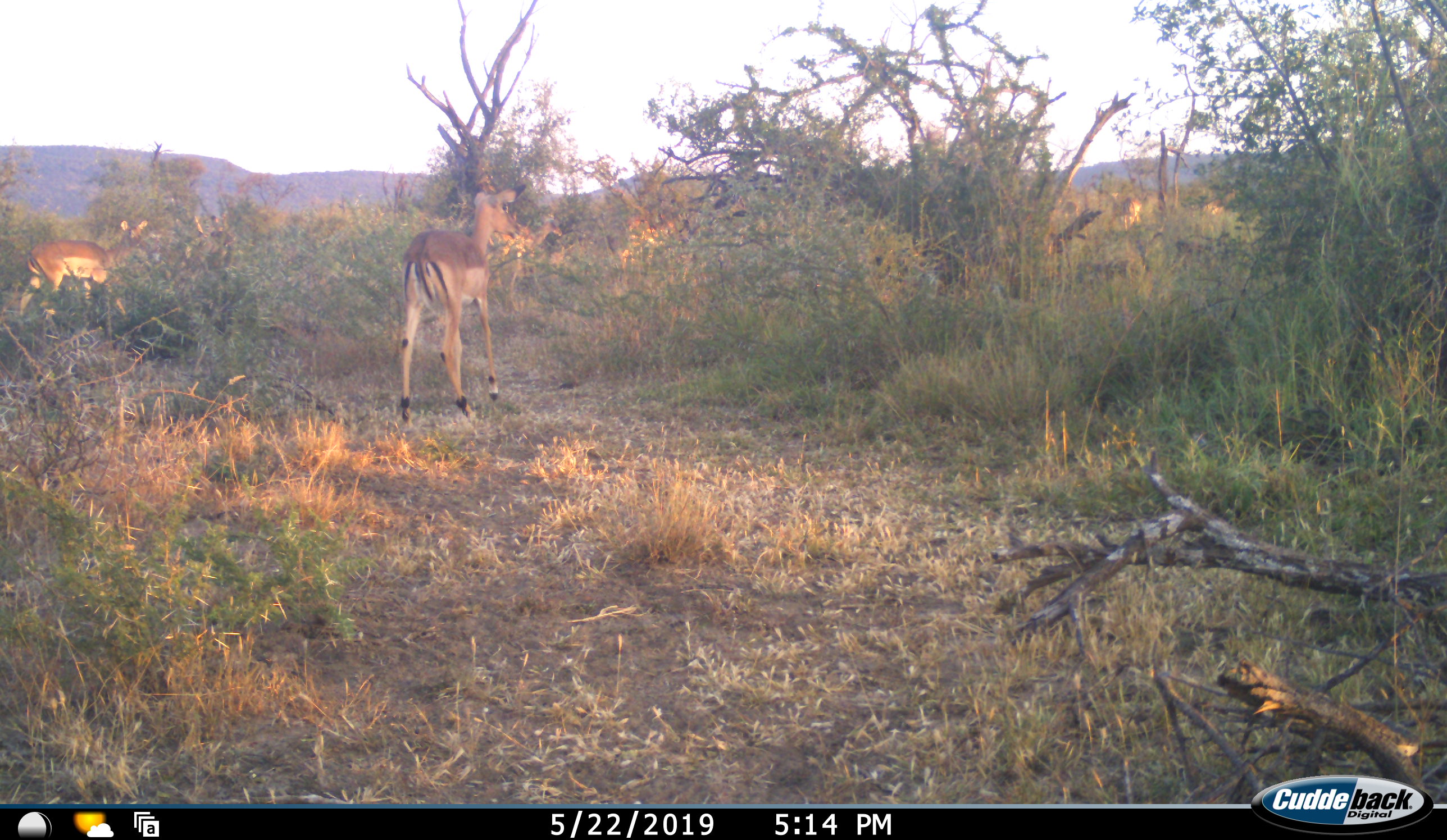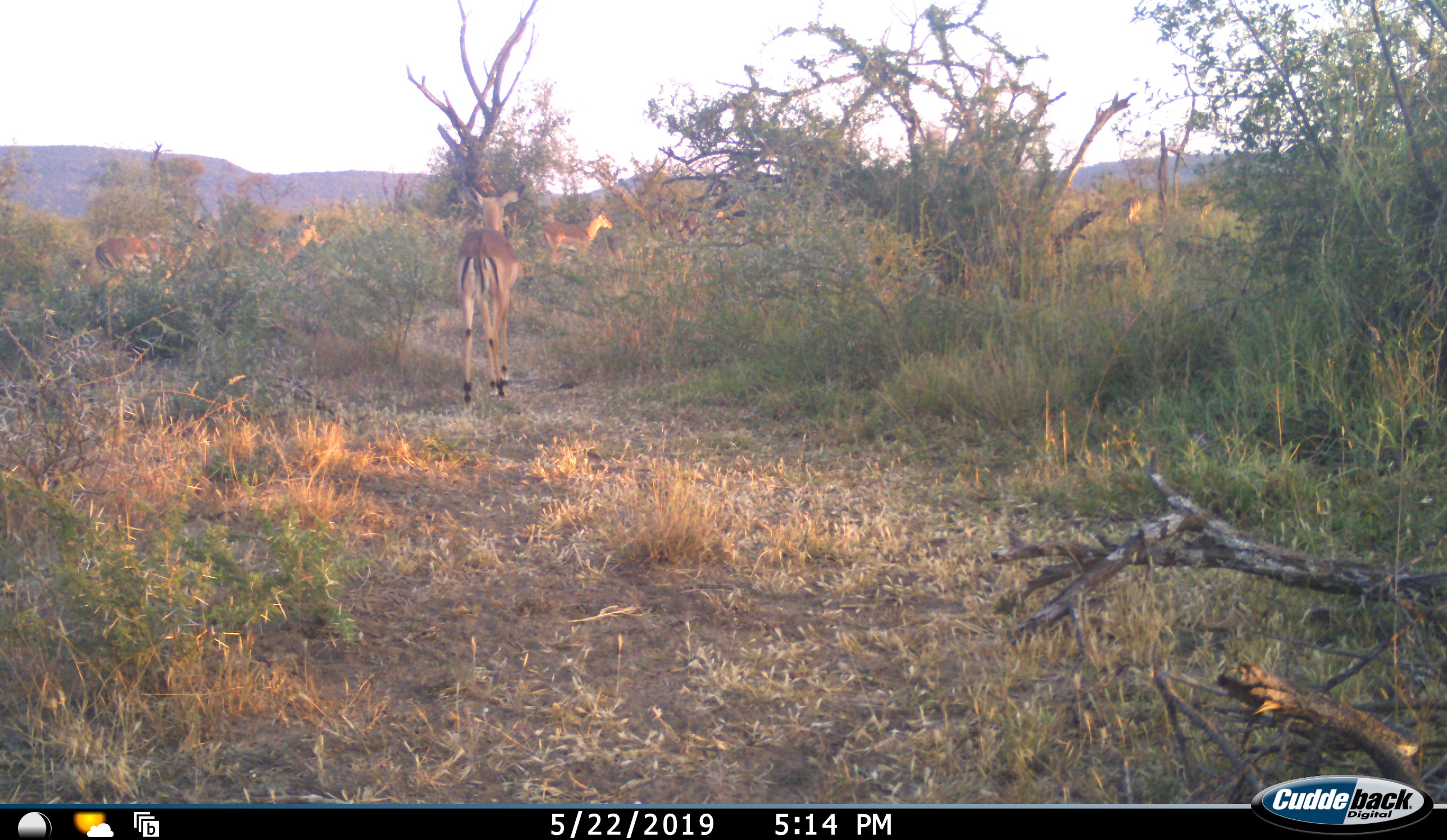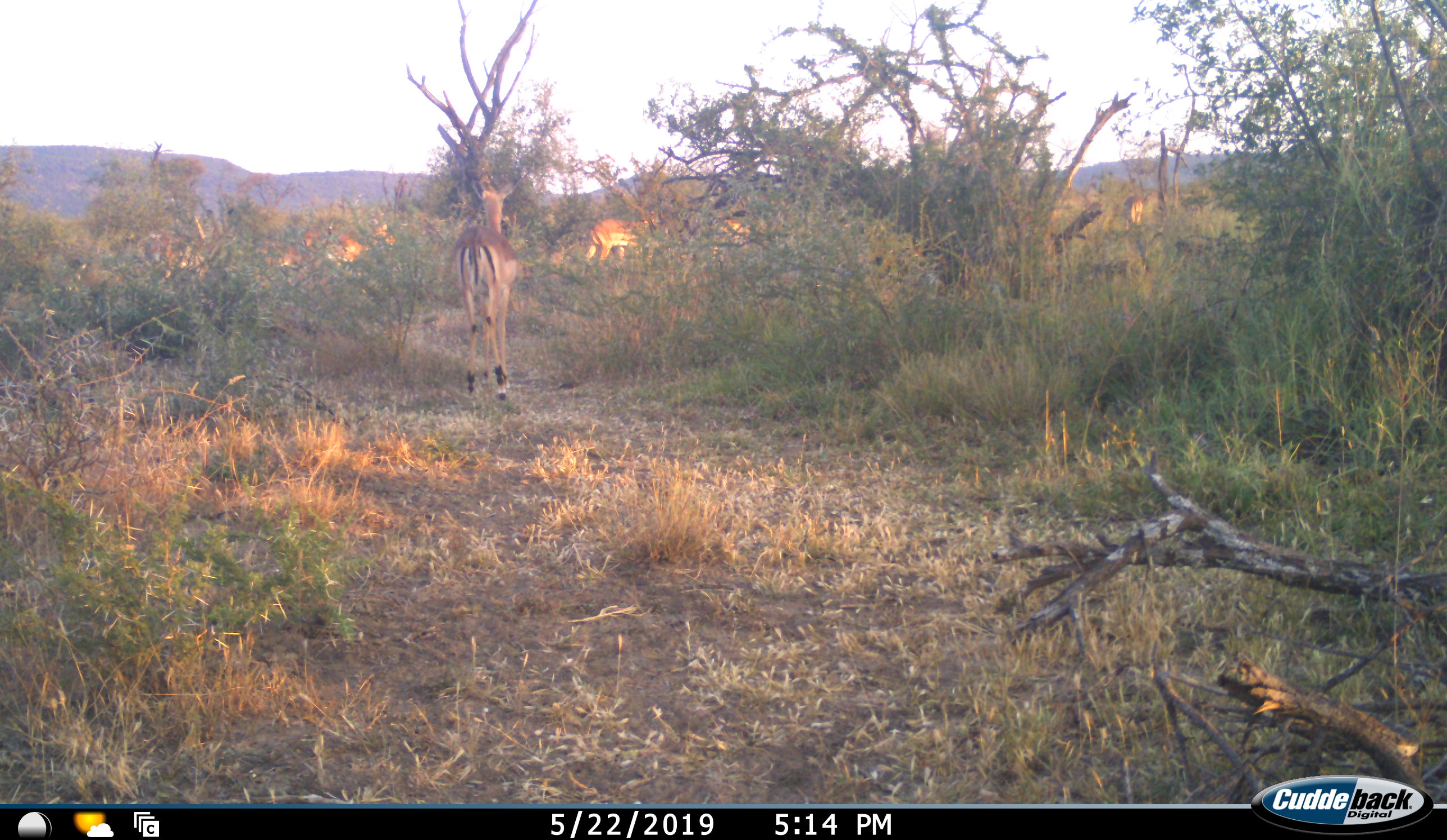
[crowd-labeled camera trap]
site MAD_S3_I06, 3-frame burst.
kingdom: Animalia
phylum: Chordata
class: Mammalia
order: Artiodactyla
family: Bovidae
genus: Aepyceros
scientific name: Aepyceros melampus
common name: impala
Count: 9.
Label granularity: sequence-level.